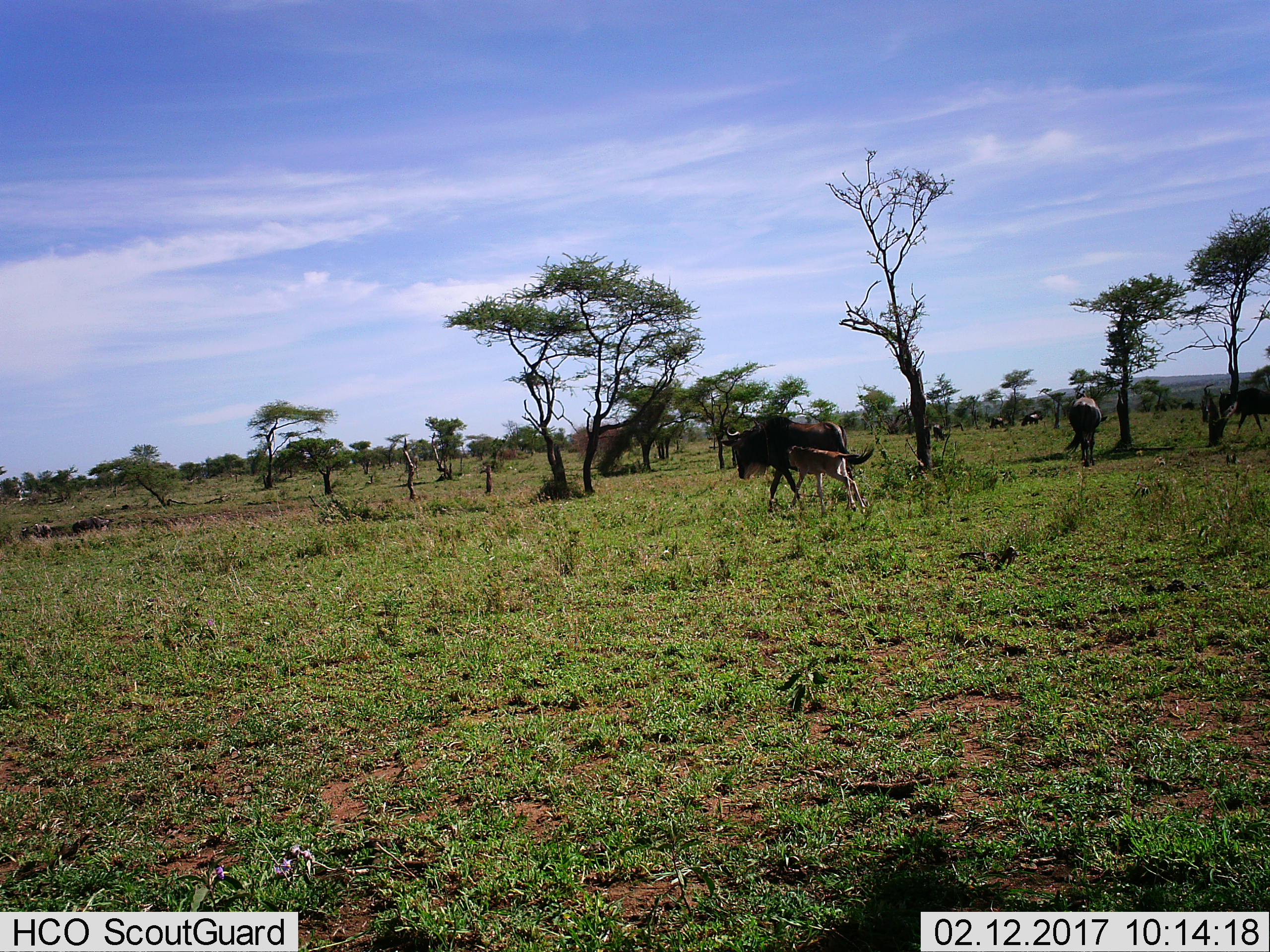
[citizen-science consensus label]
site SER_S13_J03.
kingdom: Animalia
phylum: Chordata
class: Mammalia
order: Artiodactyla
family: Bovidae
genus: Connochaetes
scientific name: Connochaetes taurinus taurinus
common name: blue wildebeest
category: wildebeestblue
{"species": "wildebeestblue (blue wildebeest) (Connochaetes taurinus taurinus)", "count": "7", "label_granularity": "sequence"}